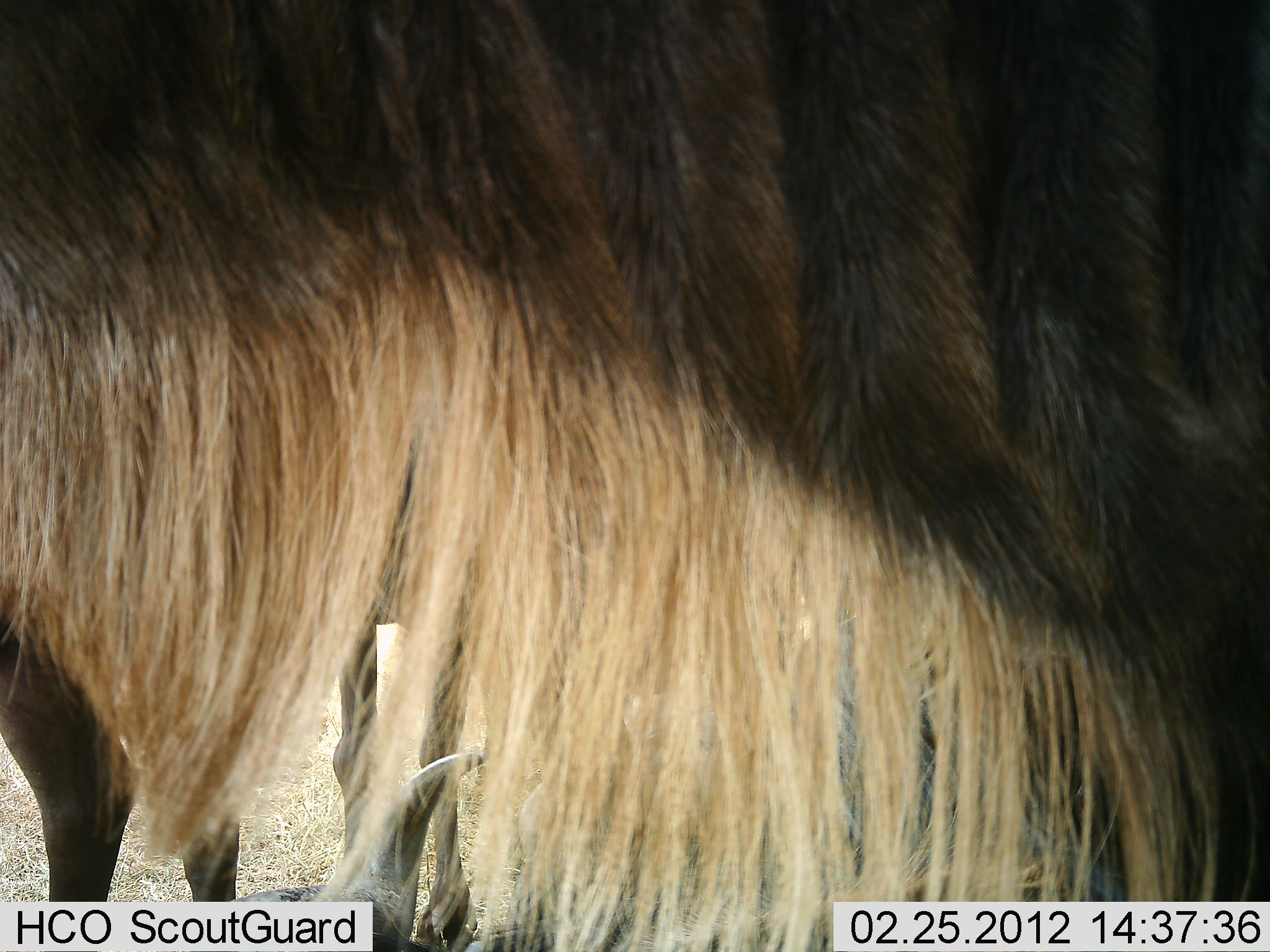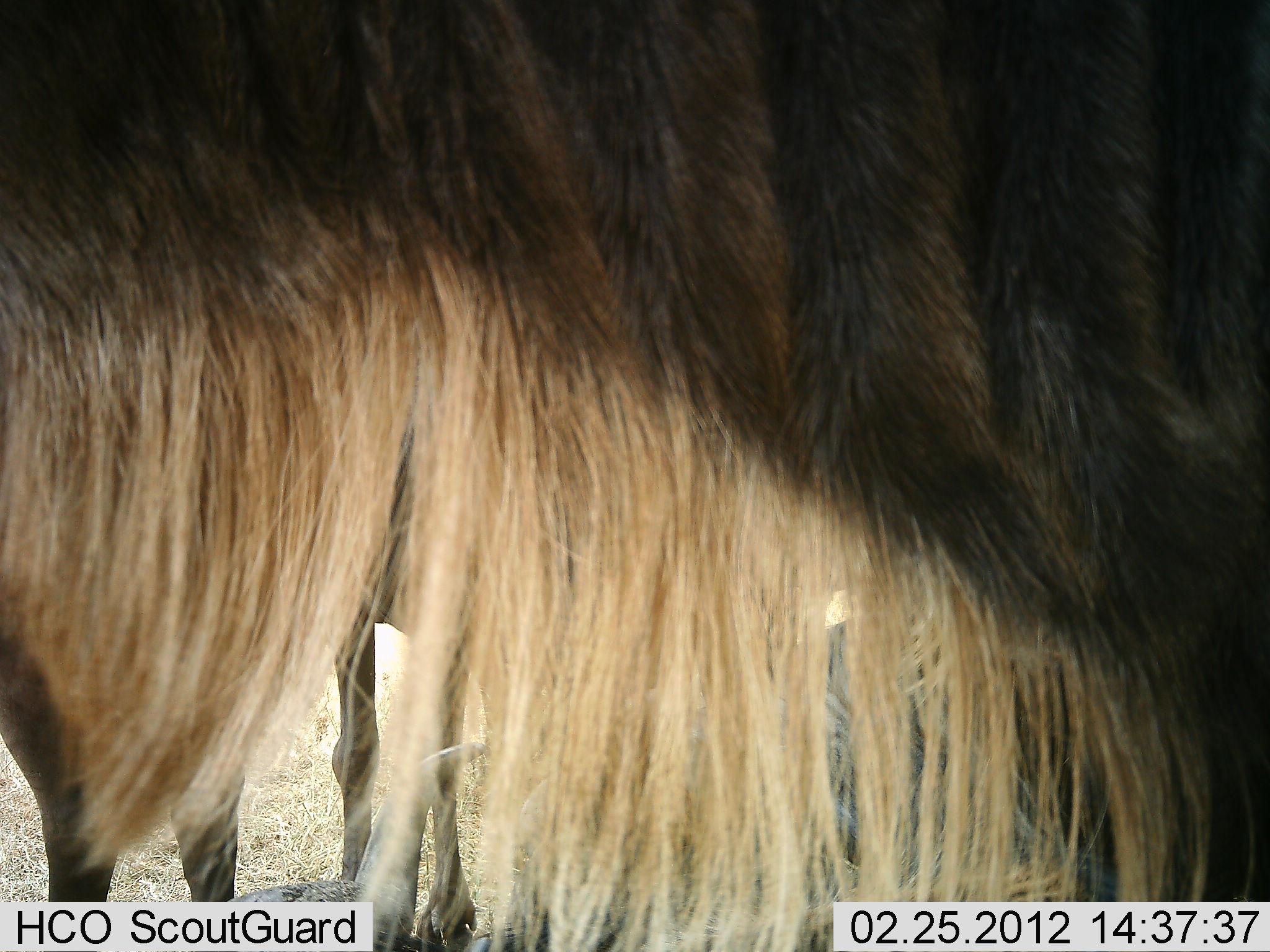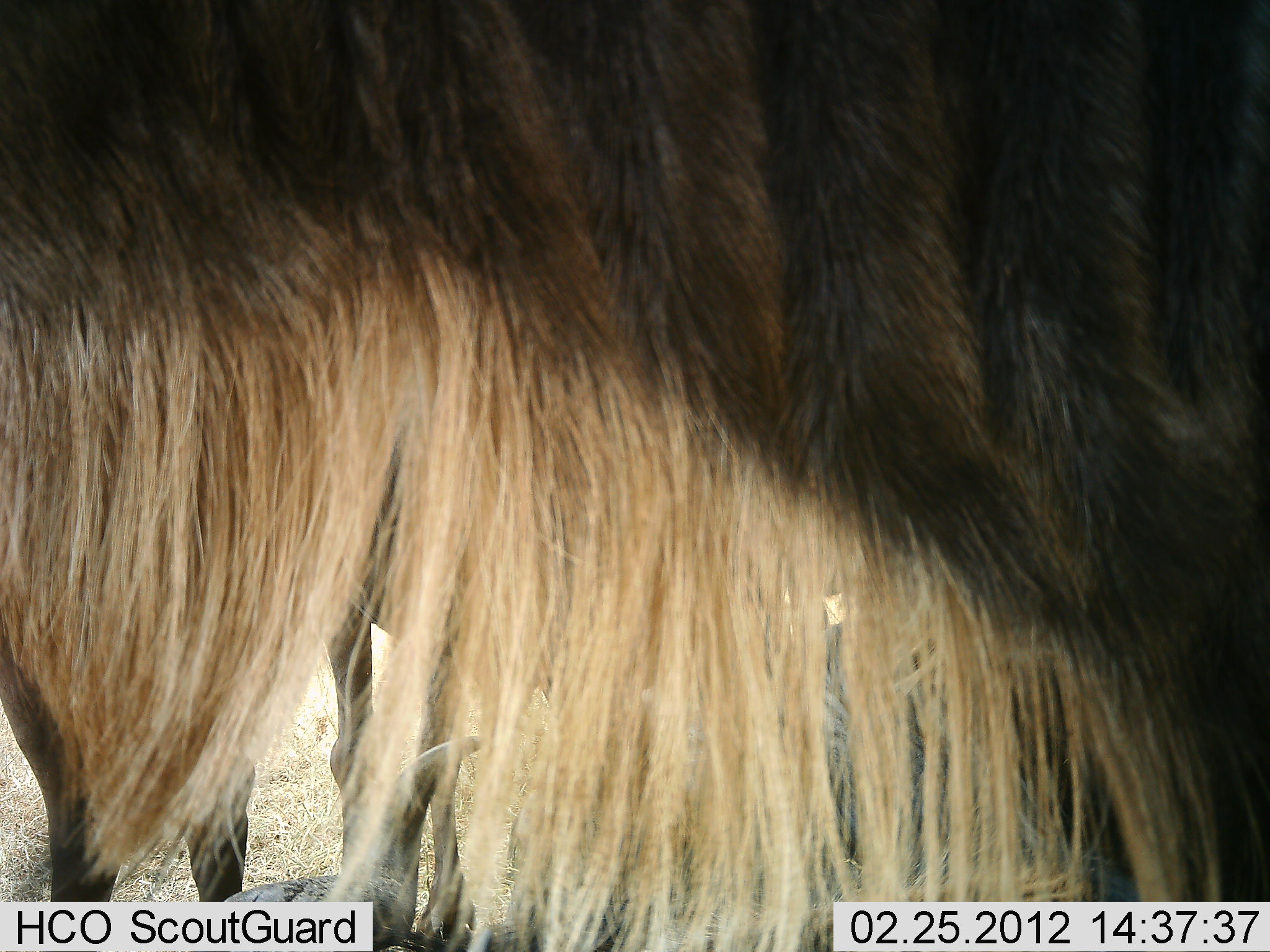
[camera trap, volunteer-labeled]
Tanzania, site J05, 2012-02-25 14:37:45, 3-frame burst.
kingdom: Animalia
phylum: Chordata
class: Mammalia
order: Artiodactyla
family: Bovidae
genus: Connochaetes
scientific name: Connochaetes taurinus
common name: blue wildebeest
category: wildebeest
Wildebeest (blue wildebeest) (Connochaetes taurinus), count 3. Behavior (volunteer vote fractions): standing 100%, resting 38%, moving 0%, interacting 0%. Young present (vote fraction): 5%. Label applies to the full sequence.